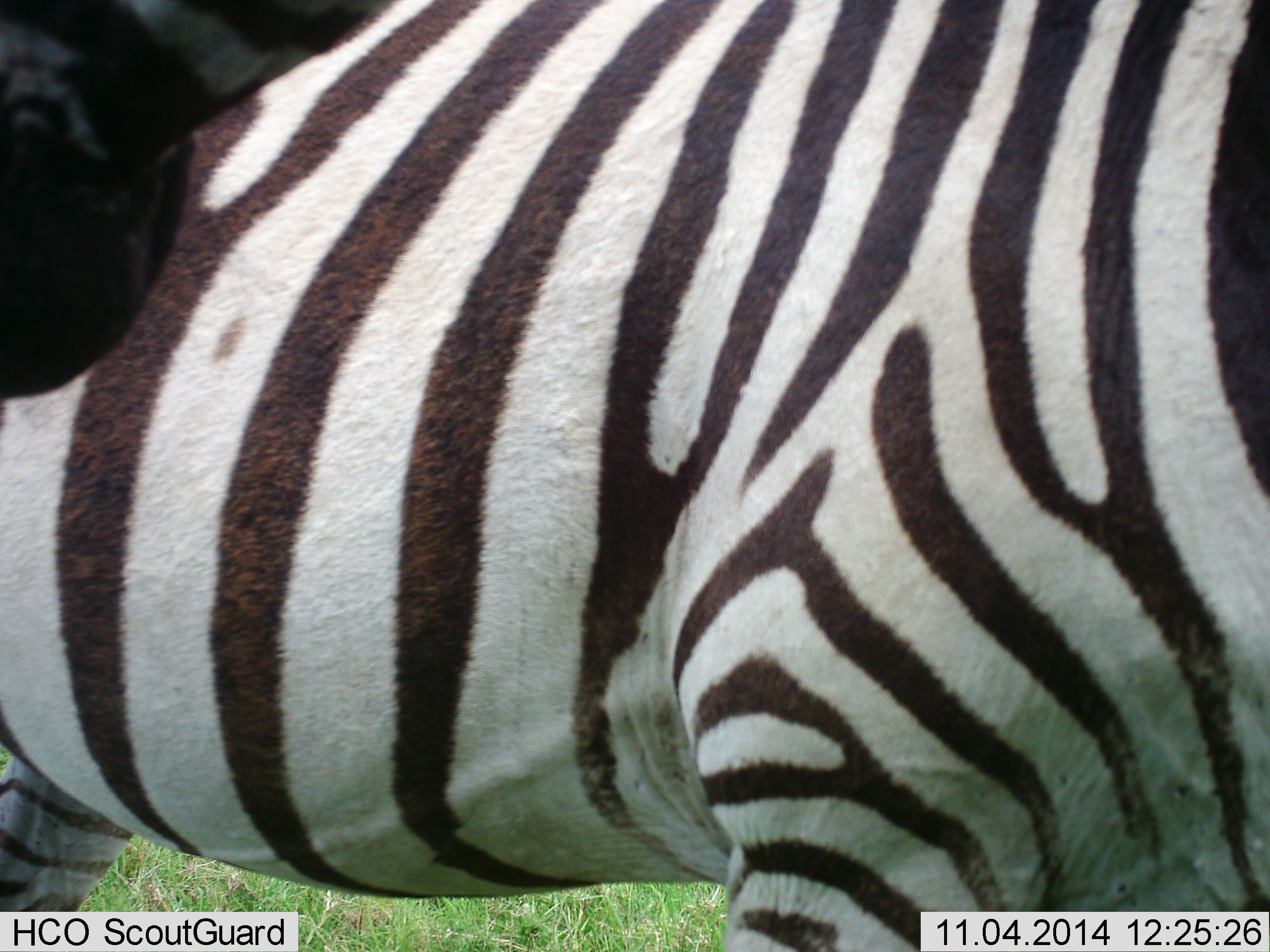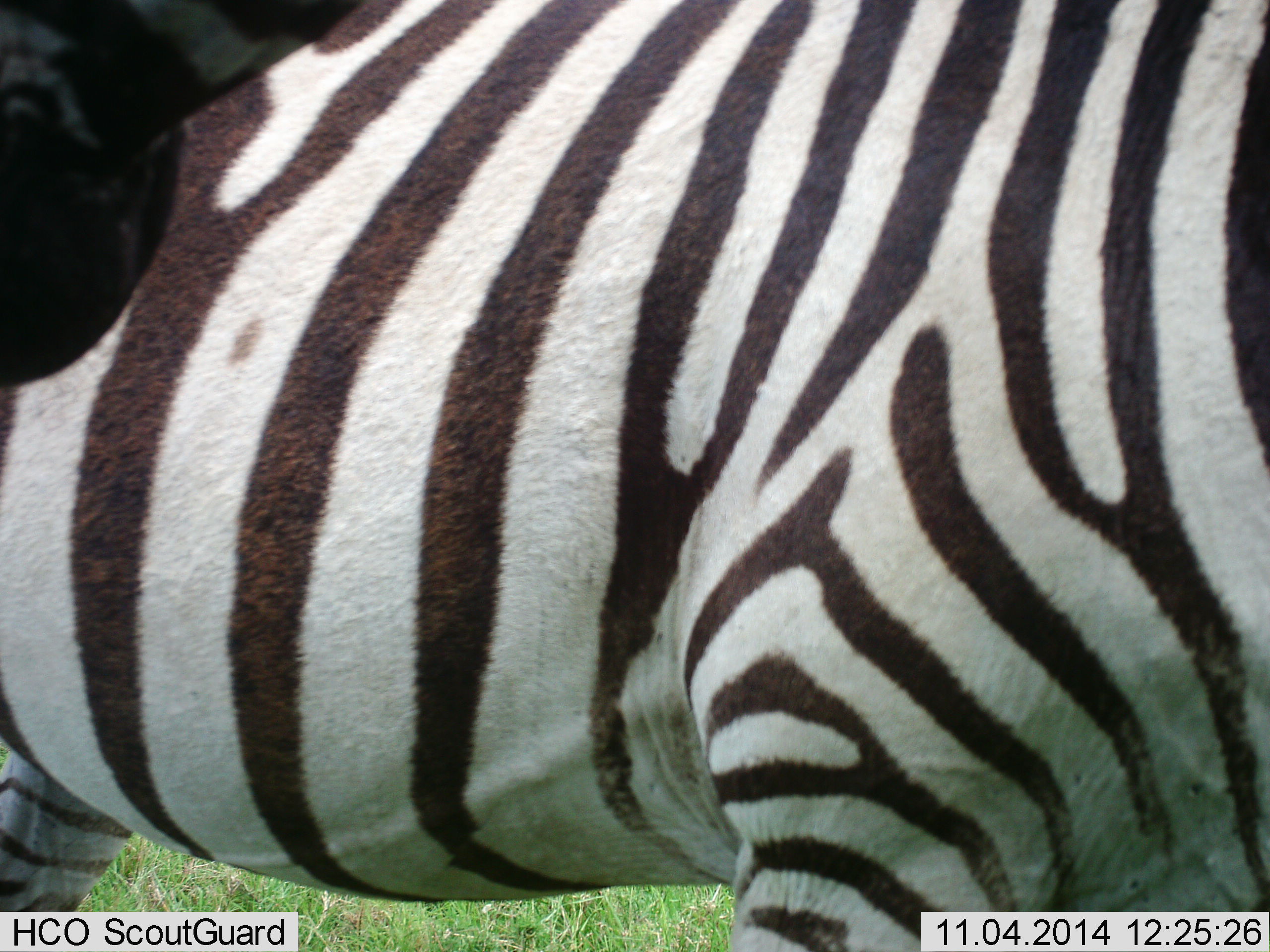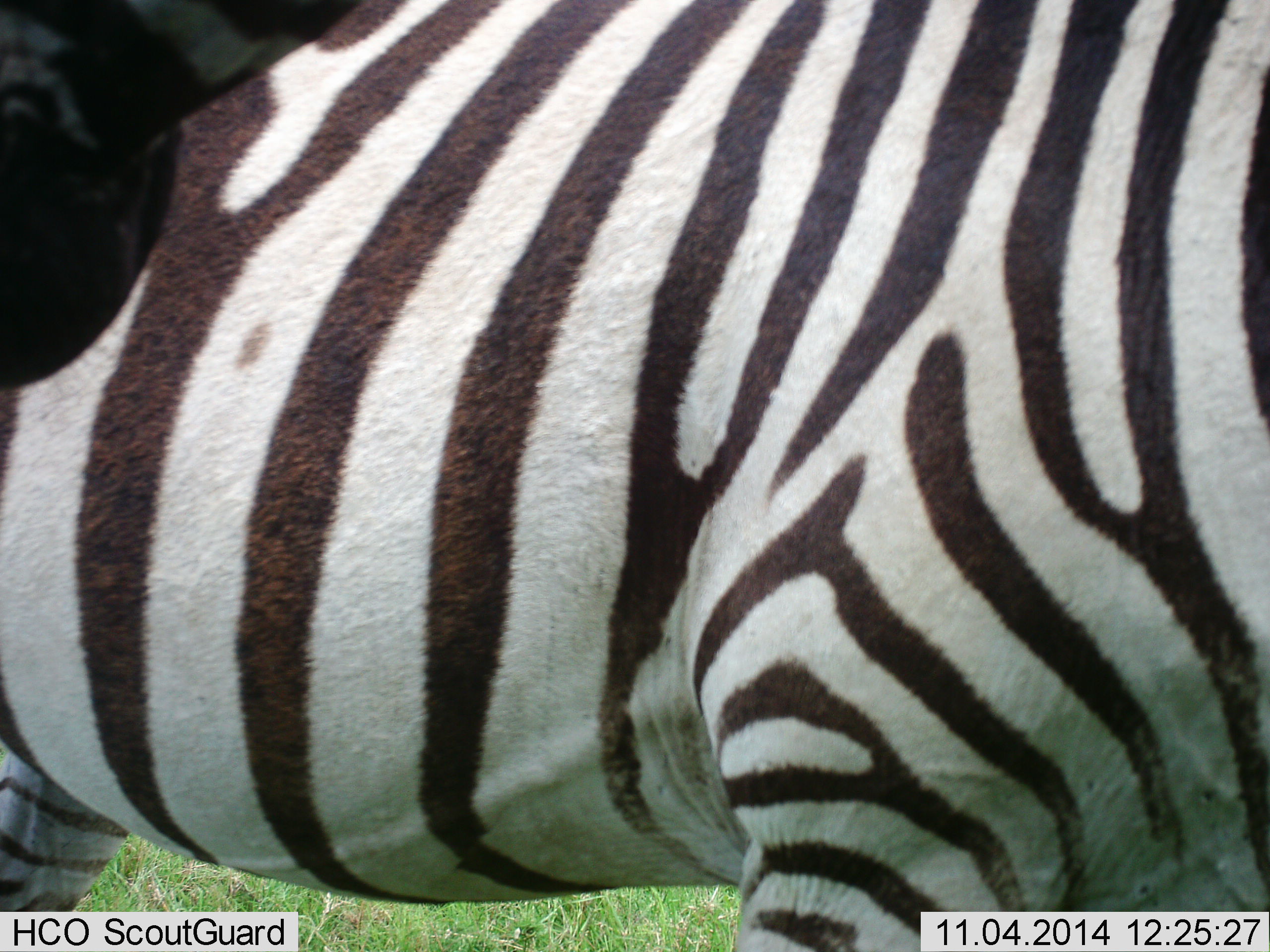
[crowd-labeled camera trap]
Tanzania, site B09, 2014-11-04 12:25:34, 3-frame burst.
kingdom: Animalia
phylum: Chordata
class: Mammalia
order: Perissodactyla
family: Equidae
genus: Equus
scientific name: Equus quagga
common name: plains zebra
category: zebra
Zebra (plains zebra) (Equus quagga), count 2. Behavior (volunteer vote fractions): standing 100%, resting 0%, moving 0%, interacting 0%. Young present (vote fraction): 0%. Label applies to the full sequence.